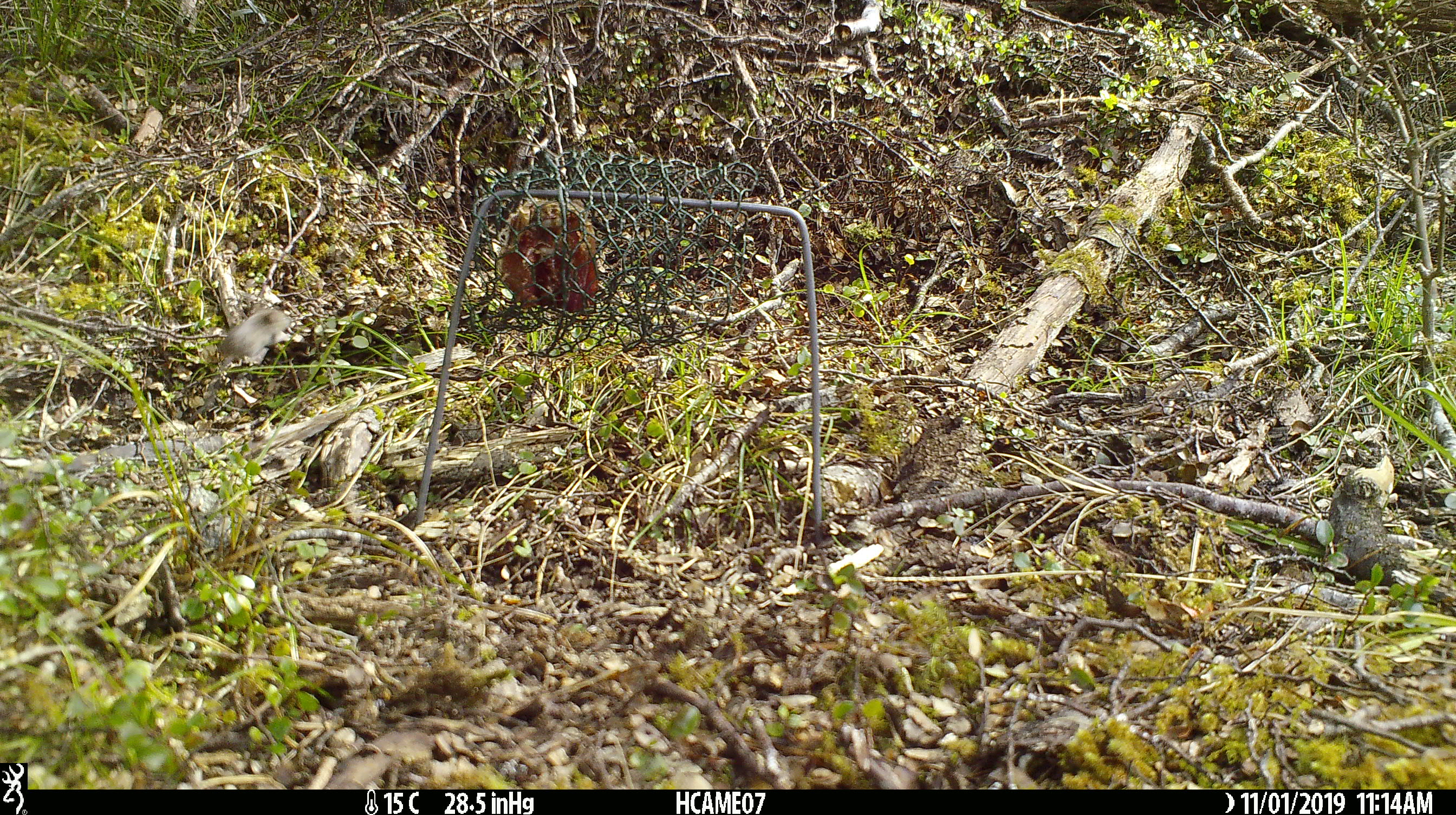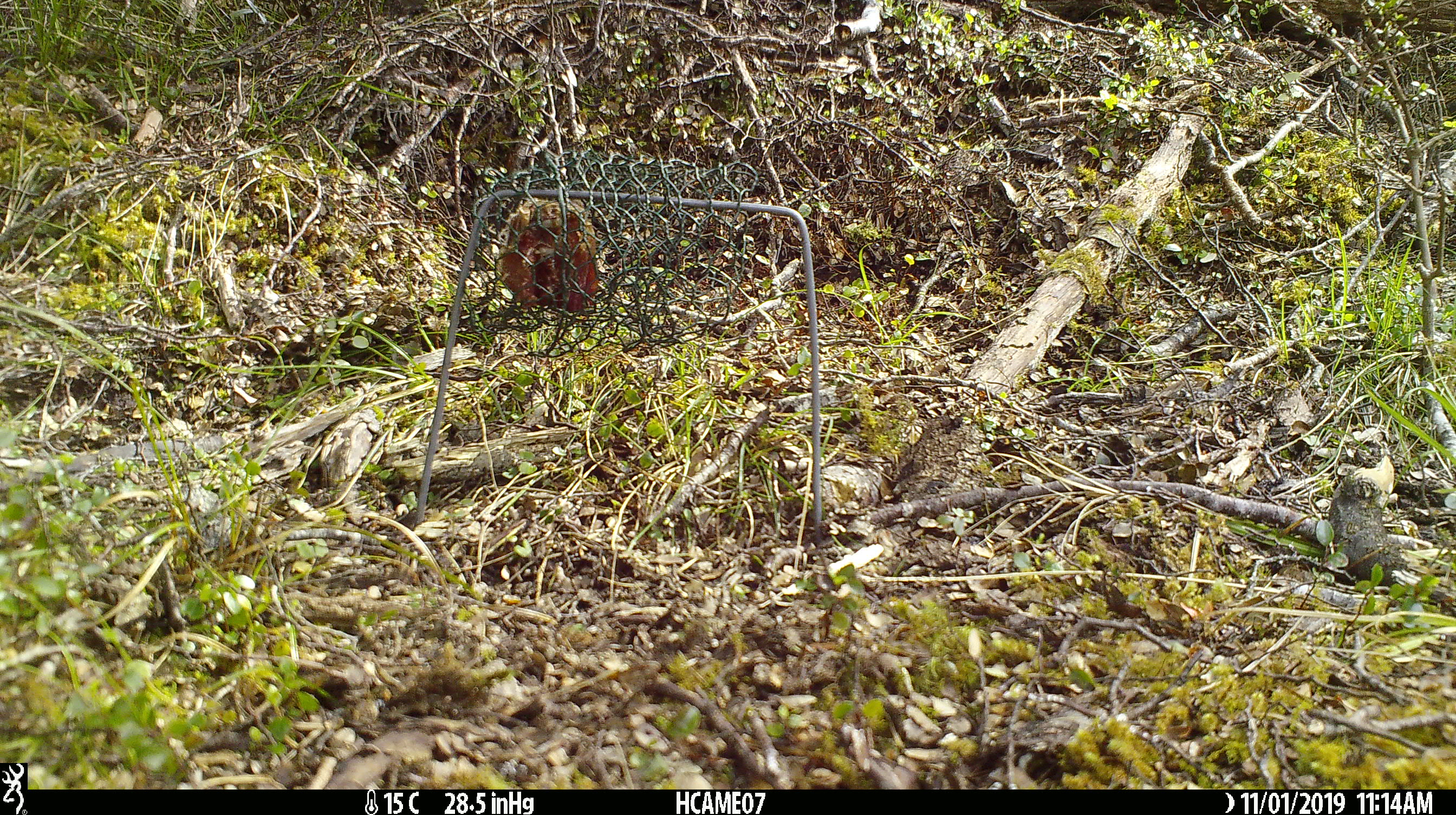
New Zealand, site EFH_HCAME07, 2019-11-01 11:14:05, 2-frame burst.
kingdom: Animalia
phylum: Chordata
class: Mammalia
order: Rodentia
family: Muridae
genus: Mus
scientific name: Mus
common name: mouse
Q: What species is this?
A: Mouse (Mus).